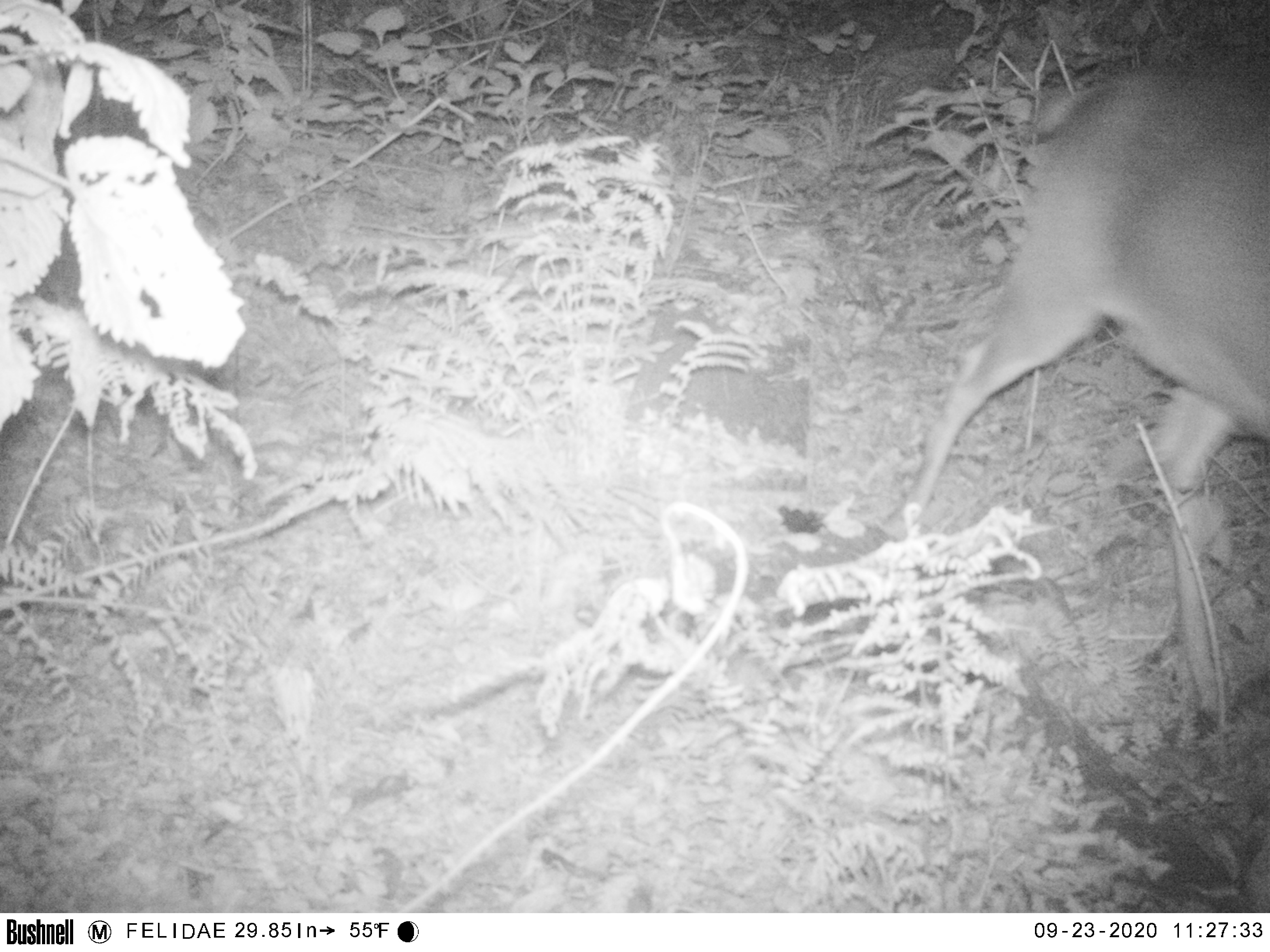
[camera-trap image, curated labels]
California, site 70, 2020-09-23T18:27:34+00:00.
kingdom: Animalia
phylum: Chordata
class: Mammalia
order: Artiodactyla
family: Cervidae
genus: Odocoileus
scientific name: Odocoileus hemionus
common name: mule deer